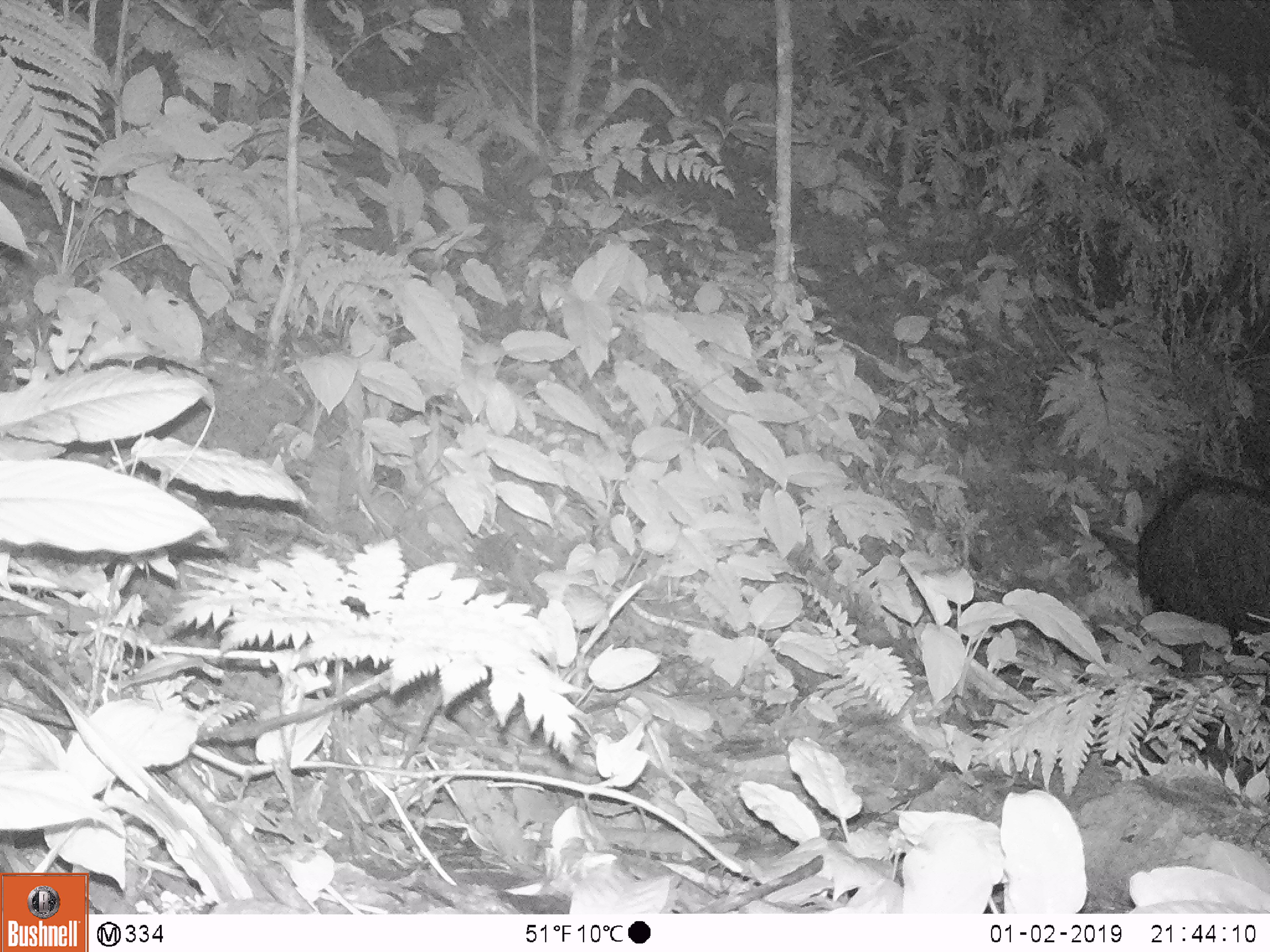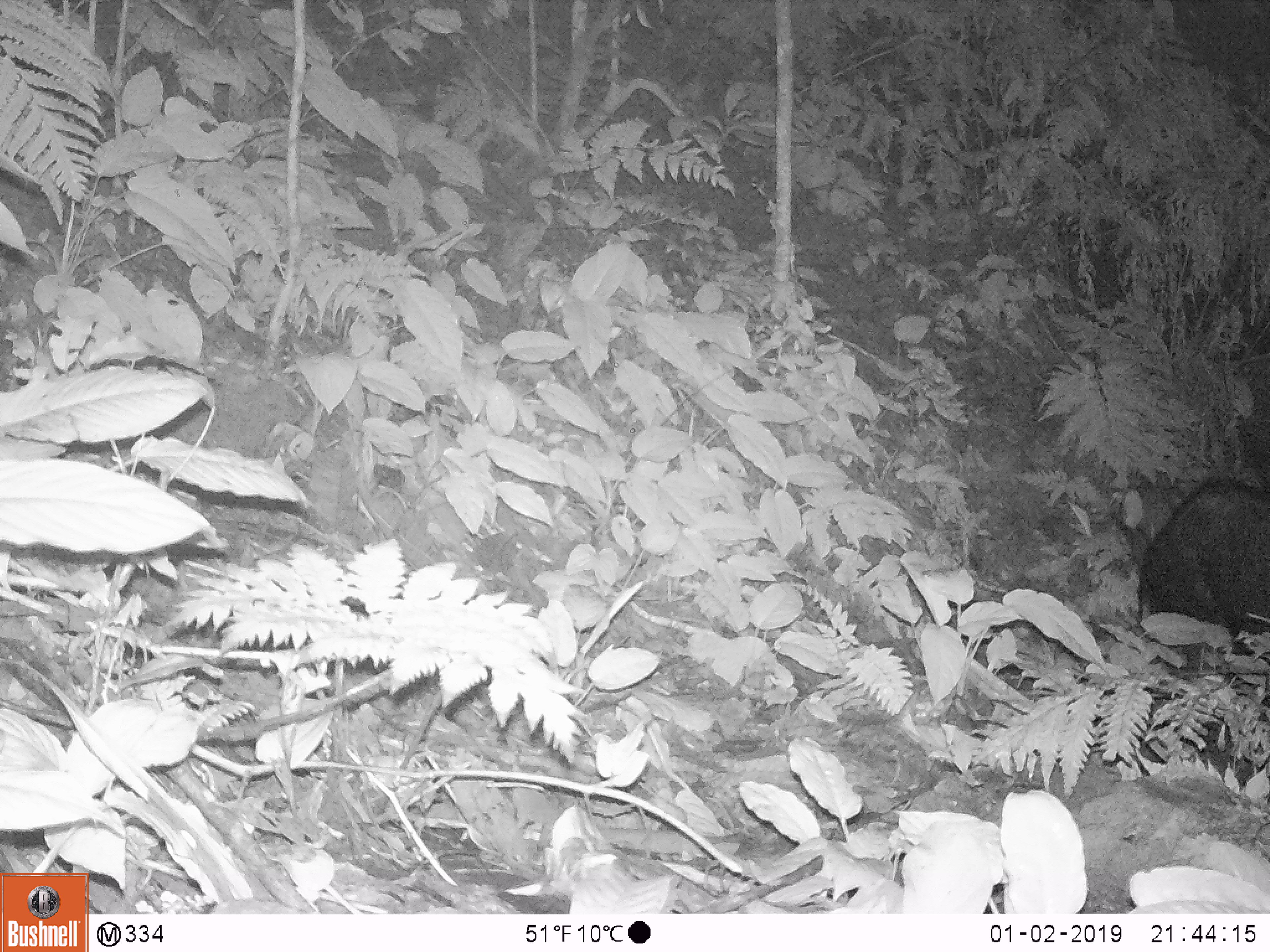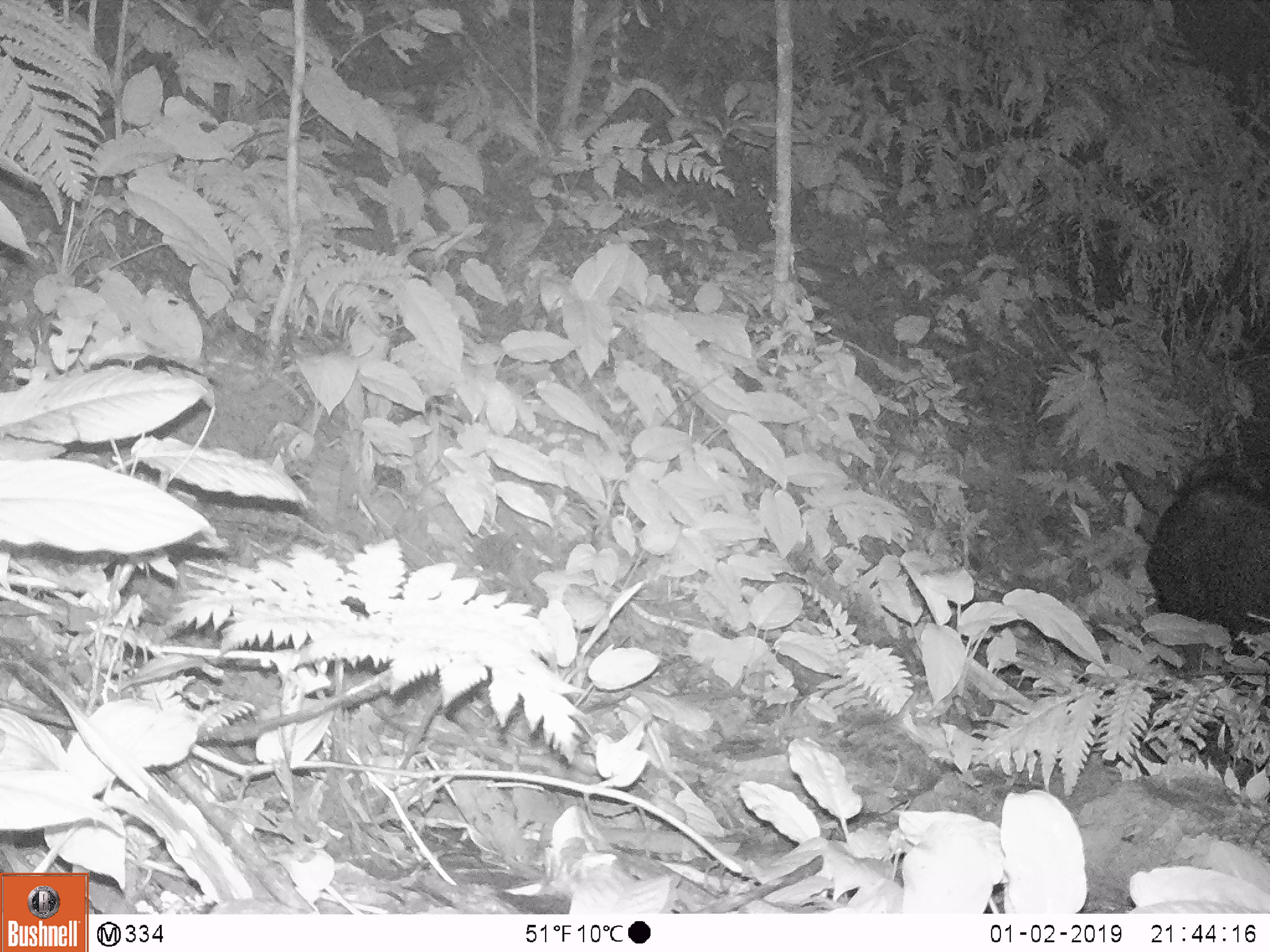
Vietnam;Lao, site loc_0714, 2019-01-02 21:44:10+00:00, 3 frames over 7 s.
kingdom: Animalia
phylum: Chordata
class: Mammalia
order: Artiodactyla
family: Bovidae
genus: Capricornis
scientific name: Capricornis sumatraensis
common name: chinese serow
Chinese serow (Capricornis sumatraensis). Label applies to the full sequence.